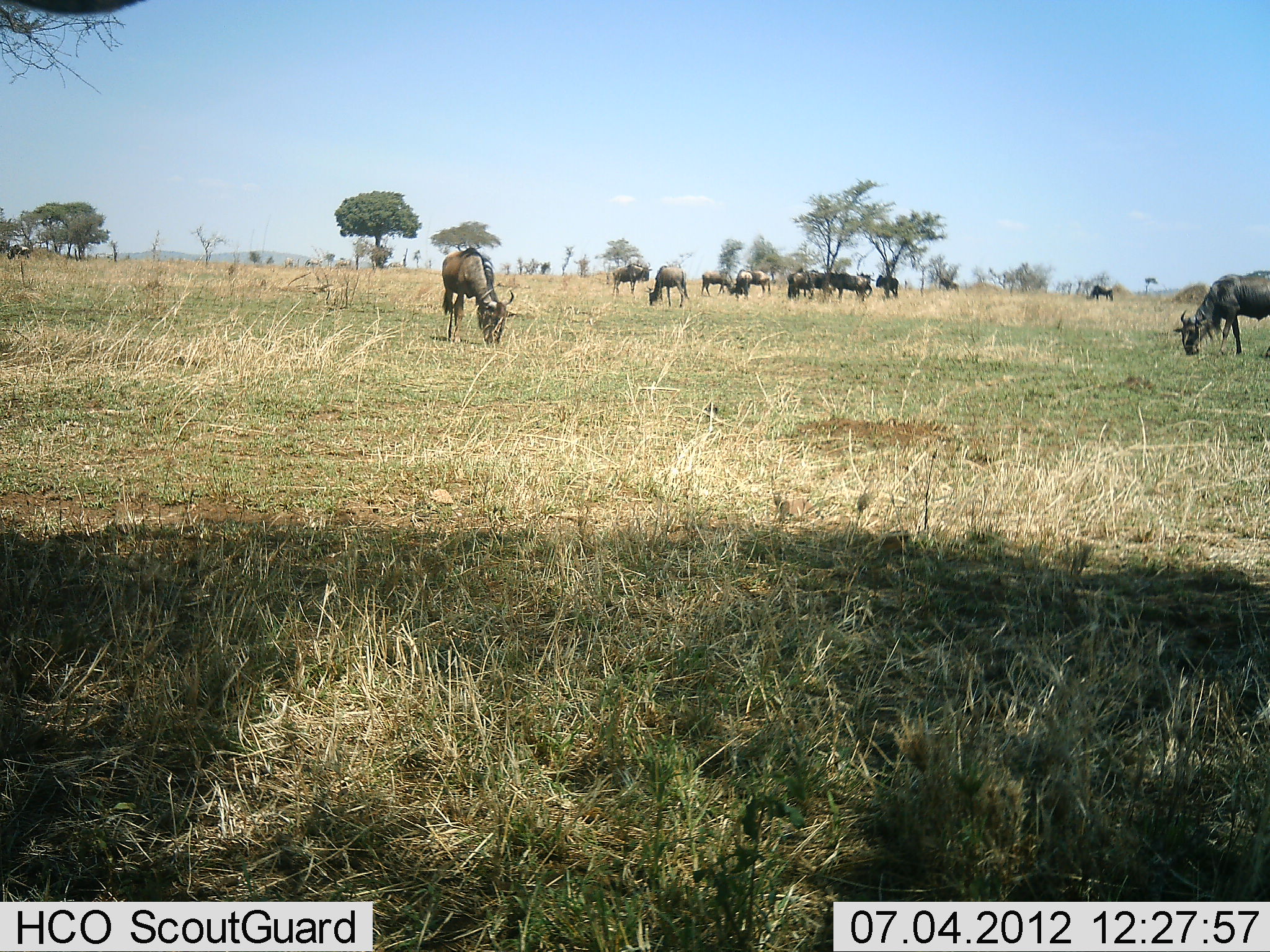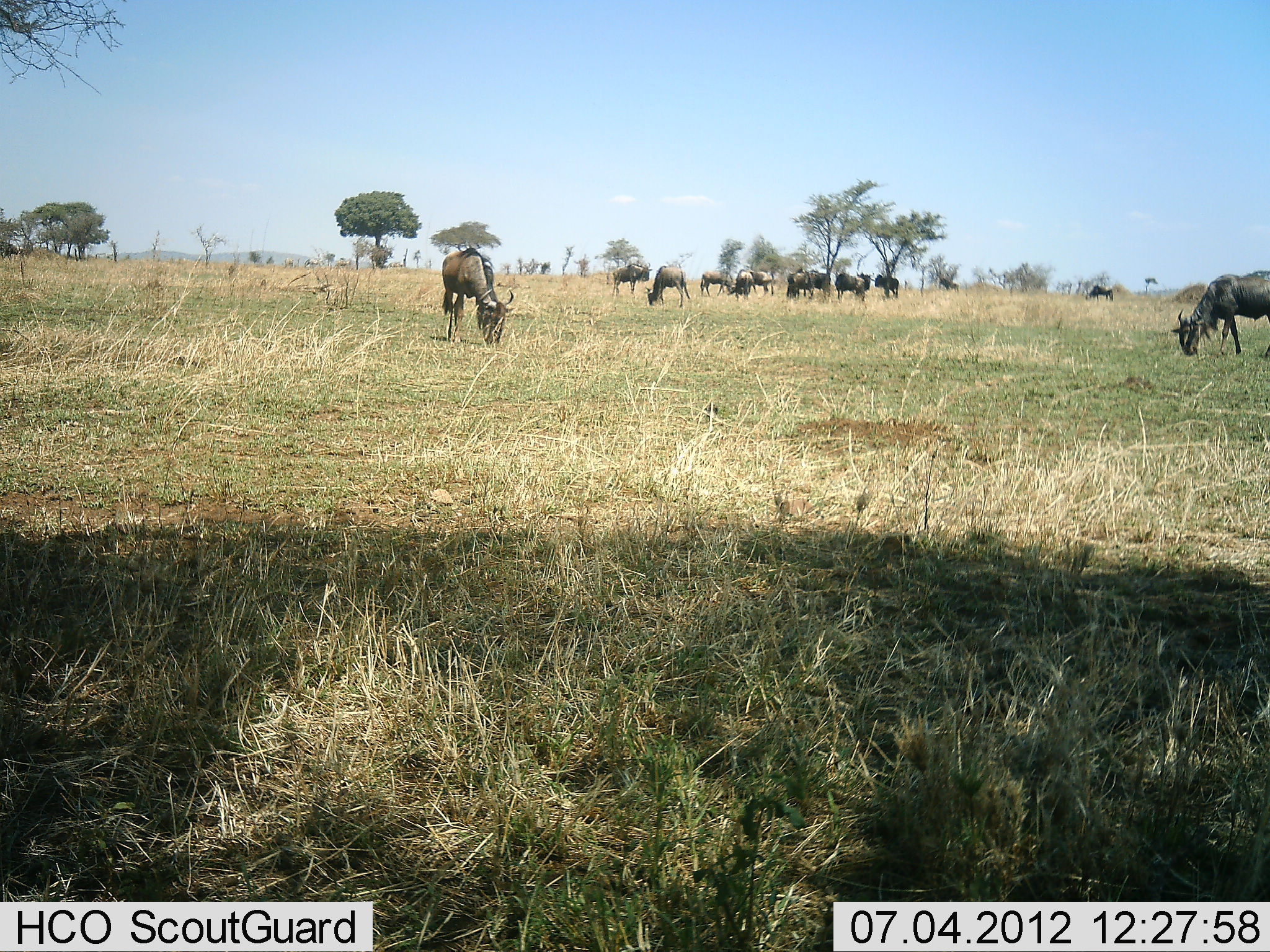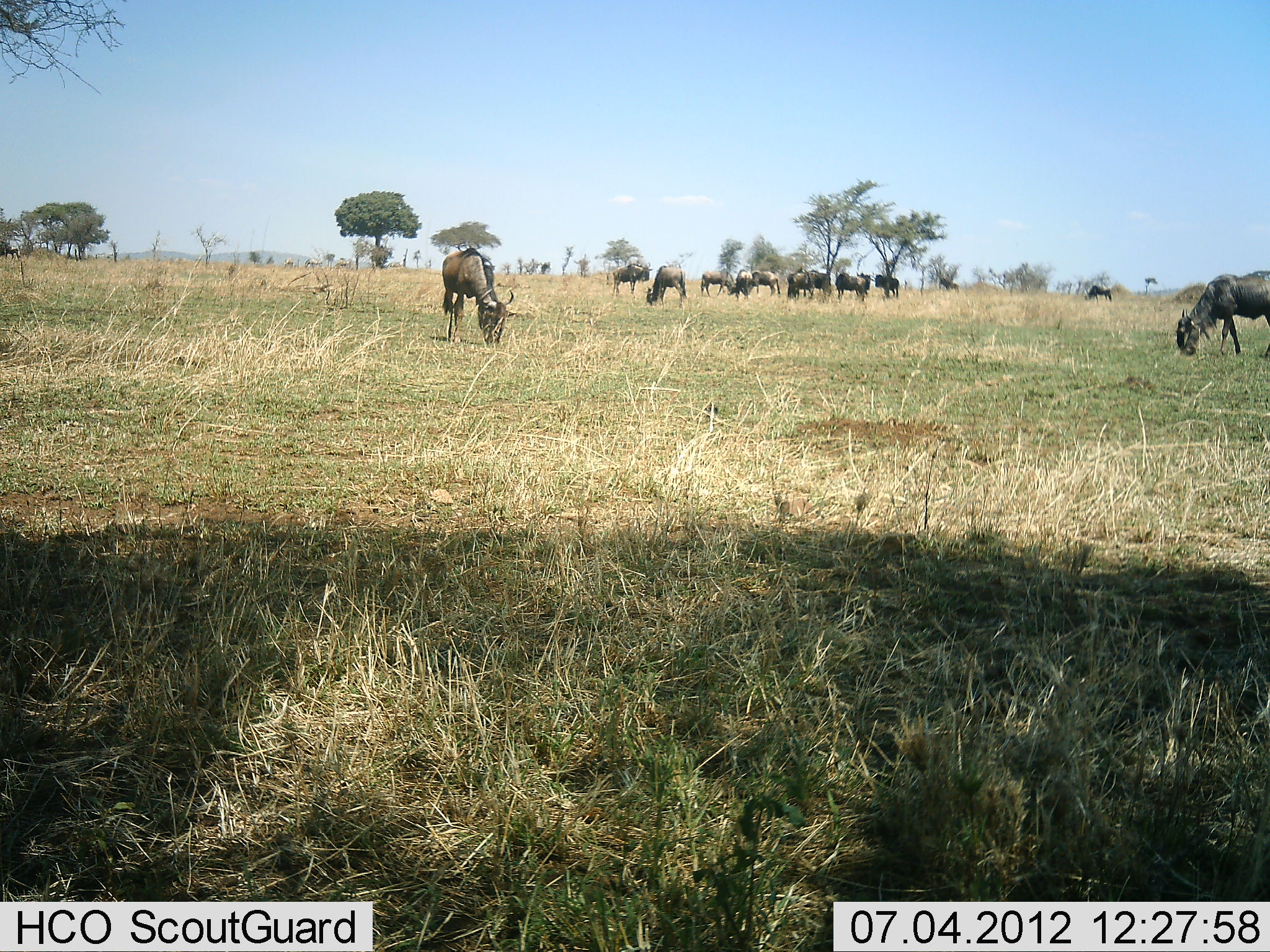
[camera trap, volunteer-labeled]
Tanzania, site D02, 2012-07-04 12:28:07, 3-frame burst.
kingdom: Animalia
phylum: Chordata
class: Mammalia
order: Artiodactyla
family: Bovidae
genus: Connochaetes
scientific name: Connochaetes taurinus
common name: blue wildebeest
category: wildebeest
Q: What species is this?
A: Wildebeest (blue wildebeest) (Connochaetes taurinus).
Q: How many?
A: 11-50.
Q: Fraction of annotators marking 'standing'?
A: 50%.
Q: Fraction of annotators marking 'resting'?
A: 0%.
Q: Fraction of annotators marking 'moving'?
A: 0%.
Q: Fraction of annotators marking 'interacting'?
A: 0%.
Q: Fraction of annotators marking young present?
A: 0%.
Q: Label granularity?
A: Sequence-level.